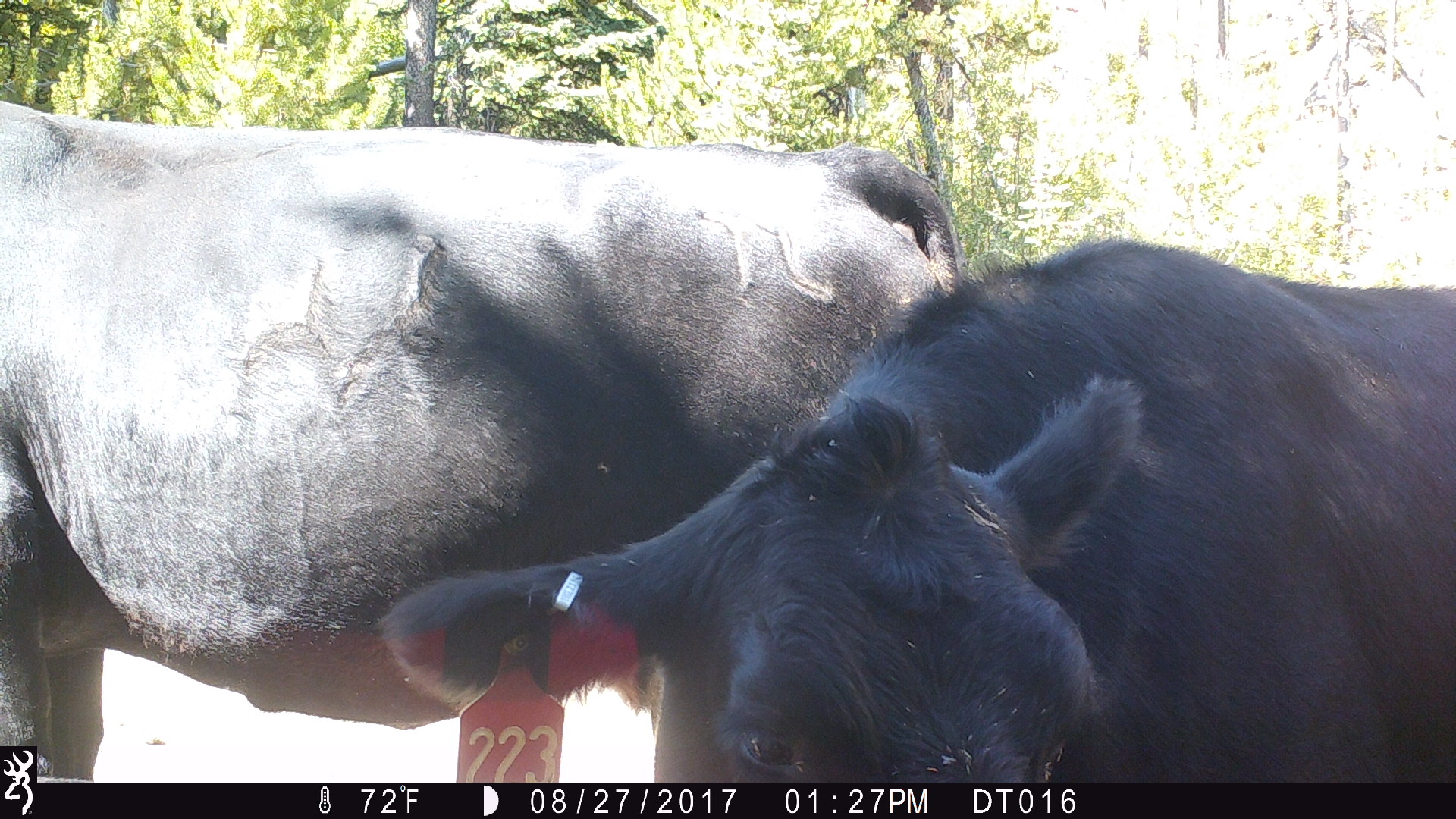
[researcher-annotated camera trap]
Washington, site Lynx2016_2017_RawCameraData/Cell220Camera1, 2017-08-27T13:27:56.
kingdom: Animalia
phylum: Chordata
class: Mammalia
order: Artiodactyla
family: Bovidae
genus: Bos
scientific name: Bos taurus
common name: domestic cattle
Domestic cattle (Bos taurus). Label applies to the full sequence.